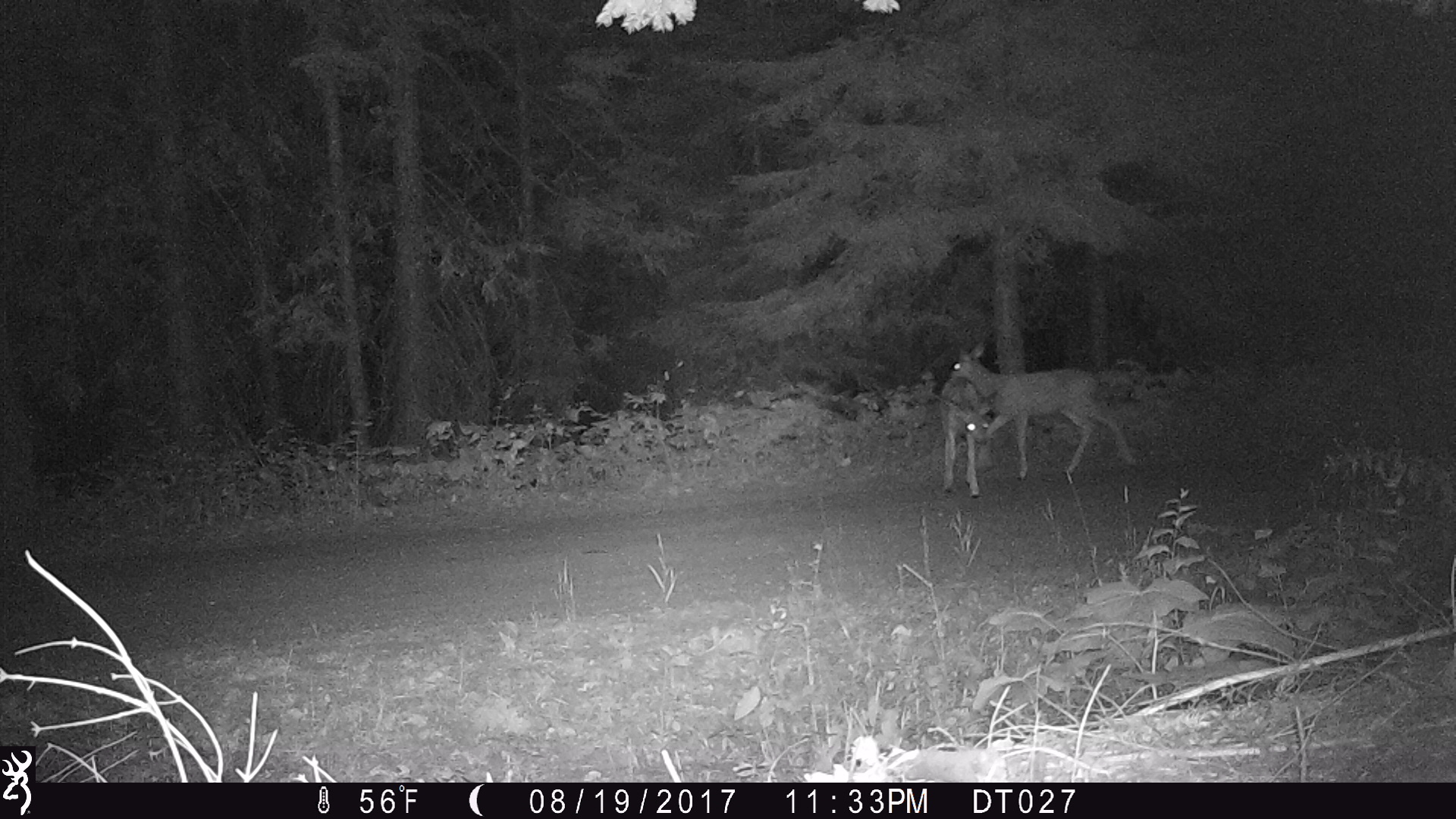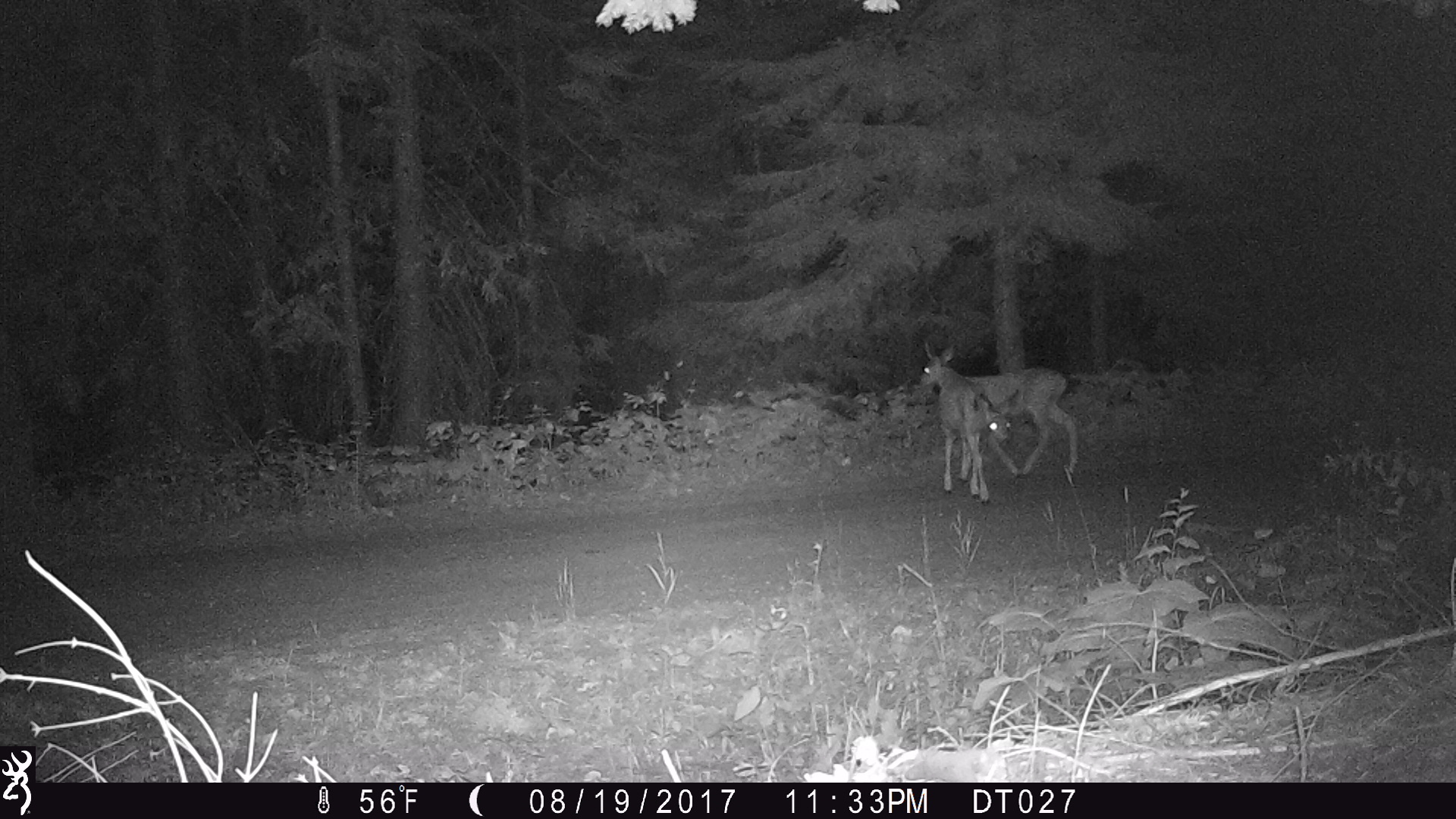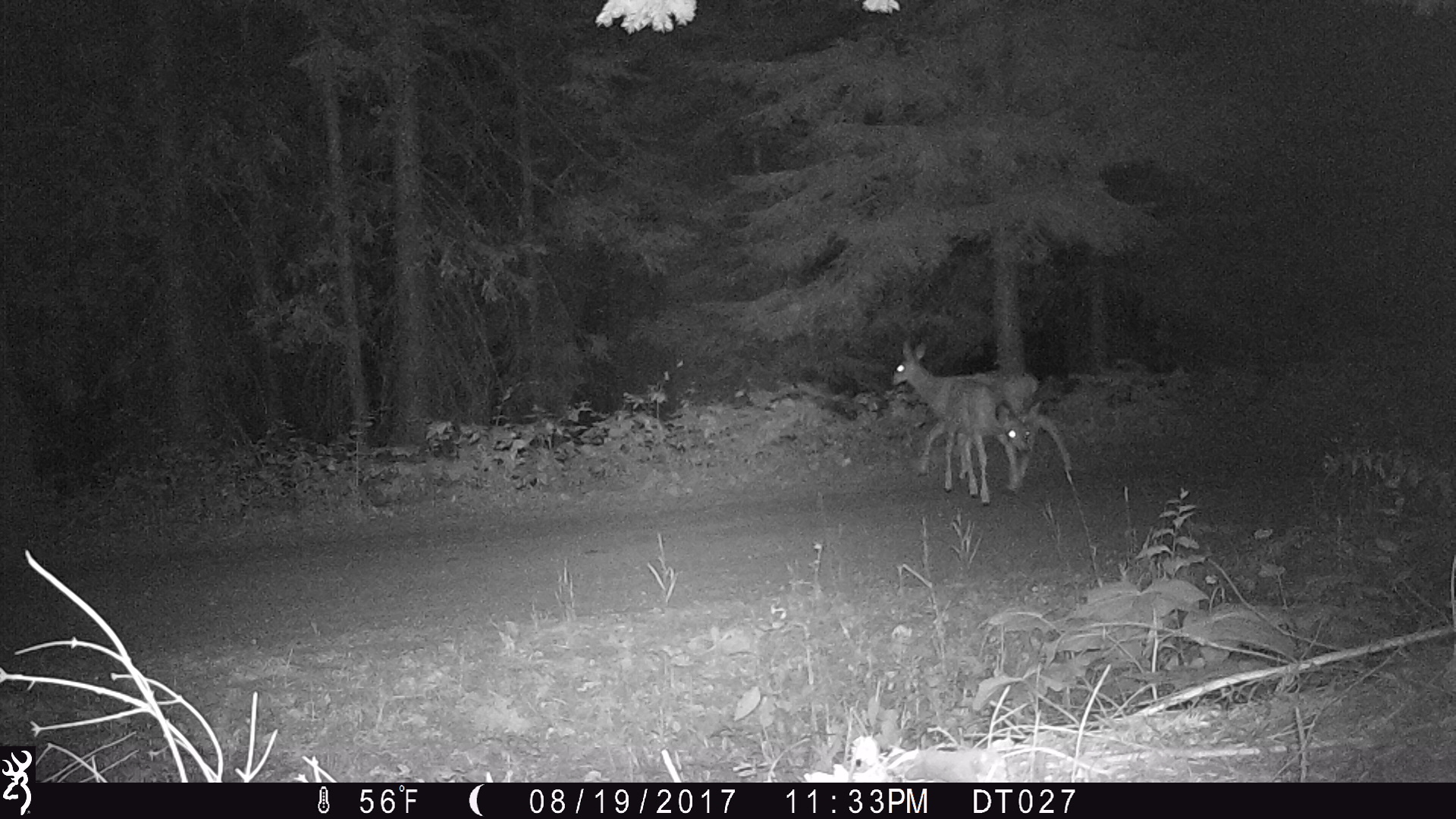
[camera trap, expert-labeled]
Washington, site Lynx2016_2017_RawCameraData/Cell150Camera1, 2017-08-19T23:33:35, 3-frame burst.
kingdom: Animalia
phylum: Chordata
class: Mammalia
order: Artiodactyla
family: Cervidae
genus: Odocoileus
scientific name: Odocoileus hemionus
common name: mule deer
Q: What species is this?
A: Odocoileus hemionus (mule deer).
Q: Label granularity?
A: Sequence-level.